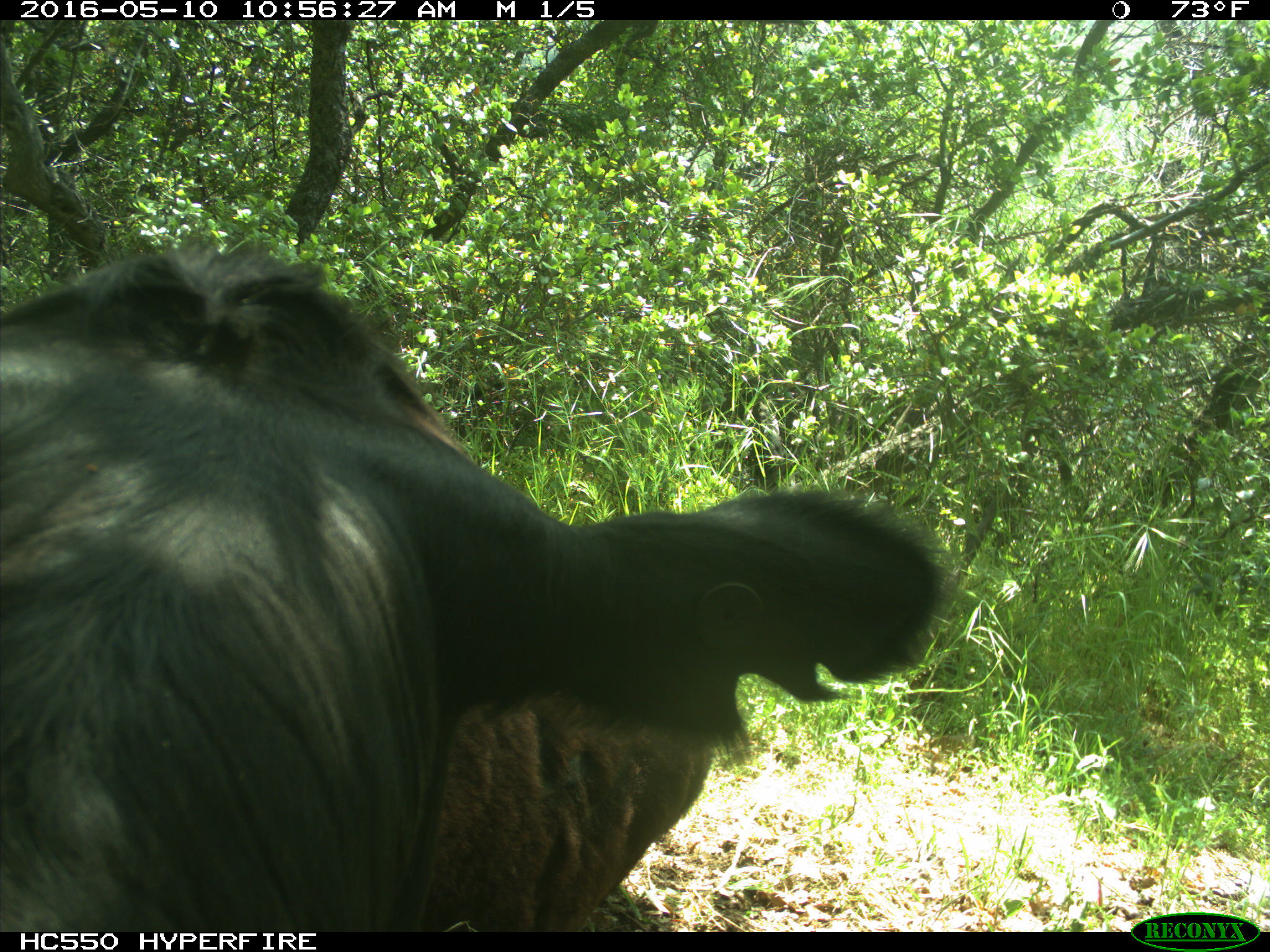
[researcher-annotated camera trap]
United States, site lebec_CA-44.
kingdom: Animalia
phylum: Chordata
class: Mammalia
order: Artiodactyla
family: Bovidae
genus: Bos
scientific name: Bos taurus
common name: domestic cow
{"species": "Bos taurus (domestic cow)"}